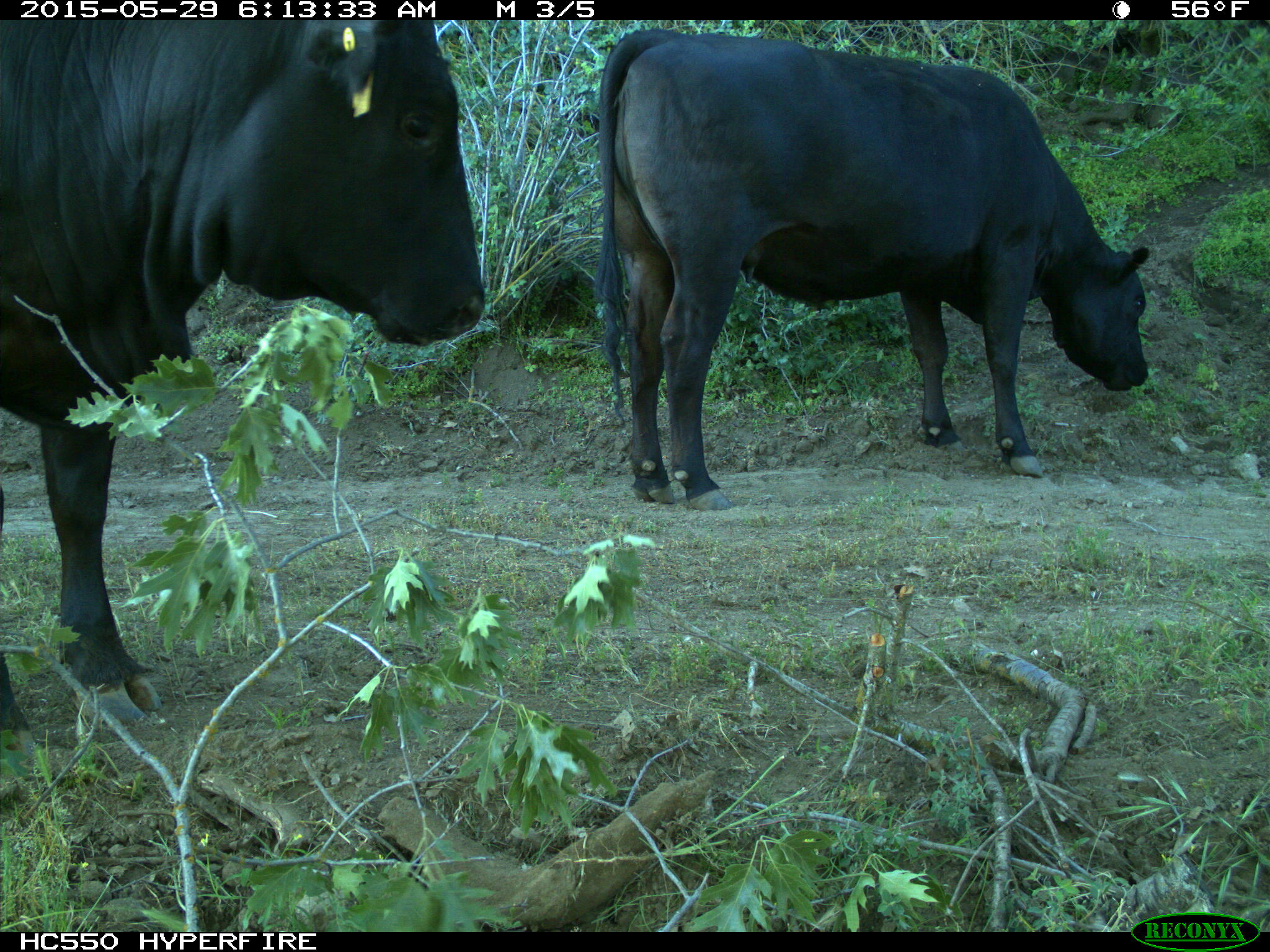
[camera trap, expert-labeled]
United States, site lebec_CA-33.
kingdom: Animalia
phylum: Chordata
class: Mammalia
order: Artiodactyla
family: Bovidae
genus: Bos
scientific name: Bos taurus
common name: domestic cow